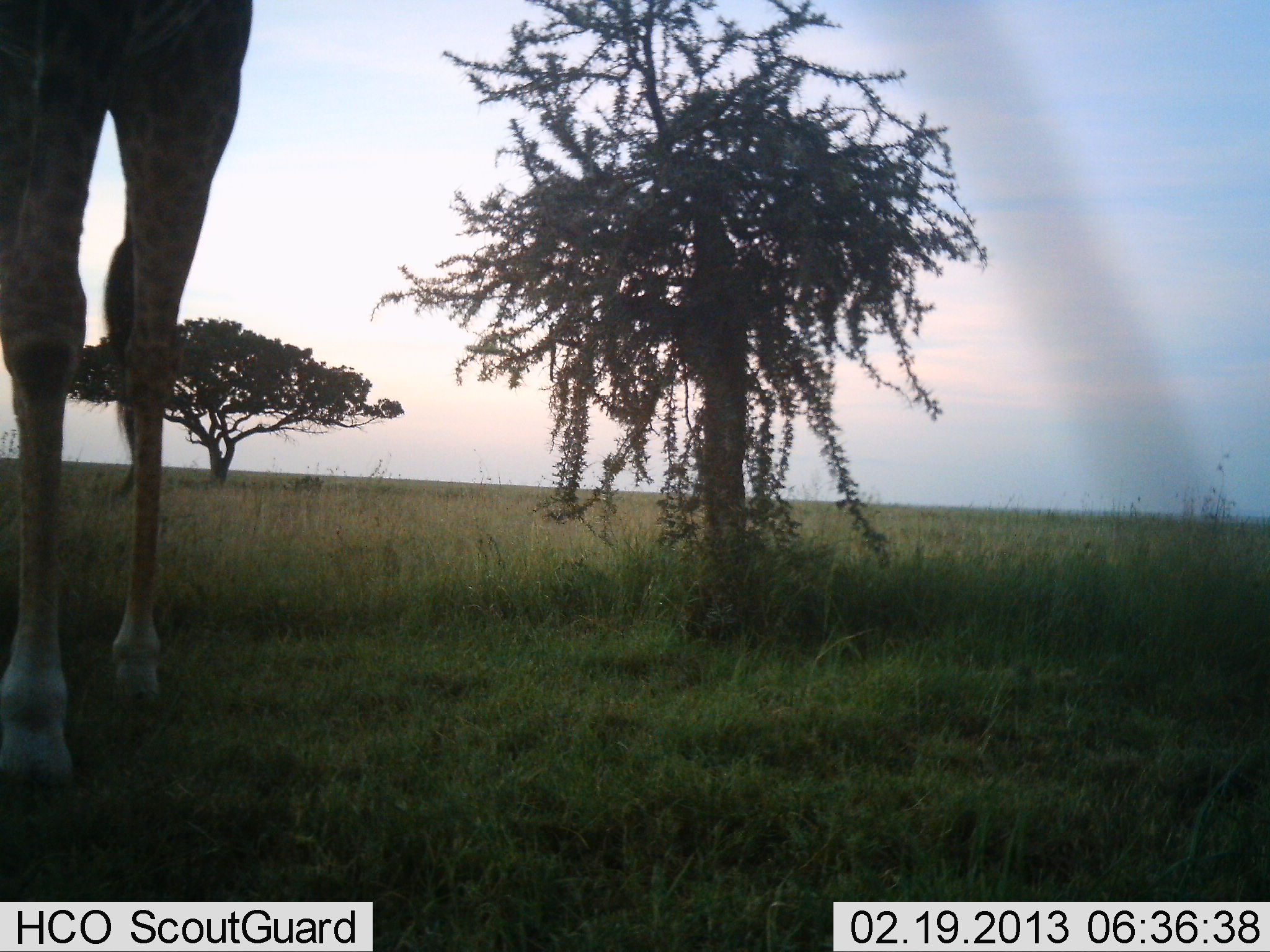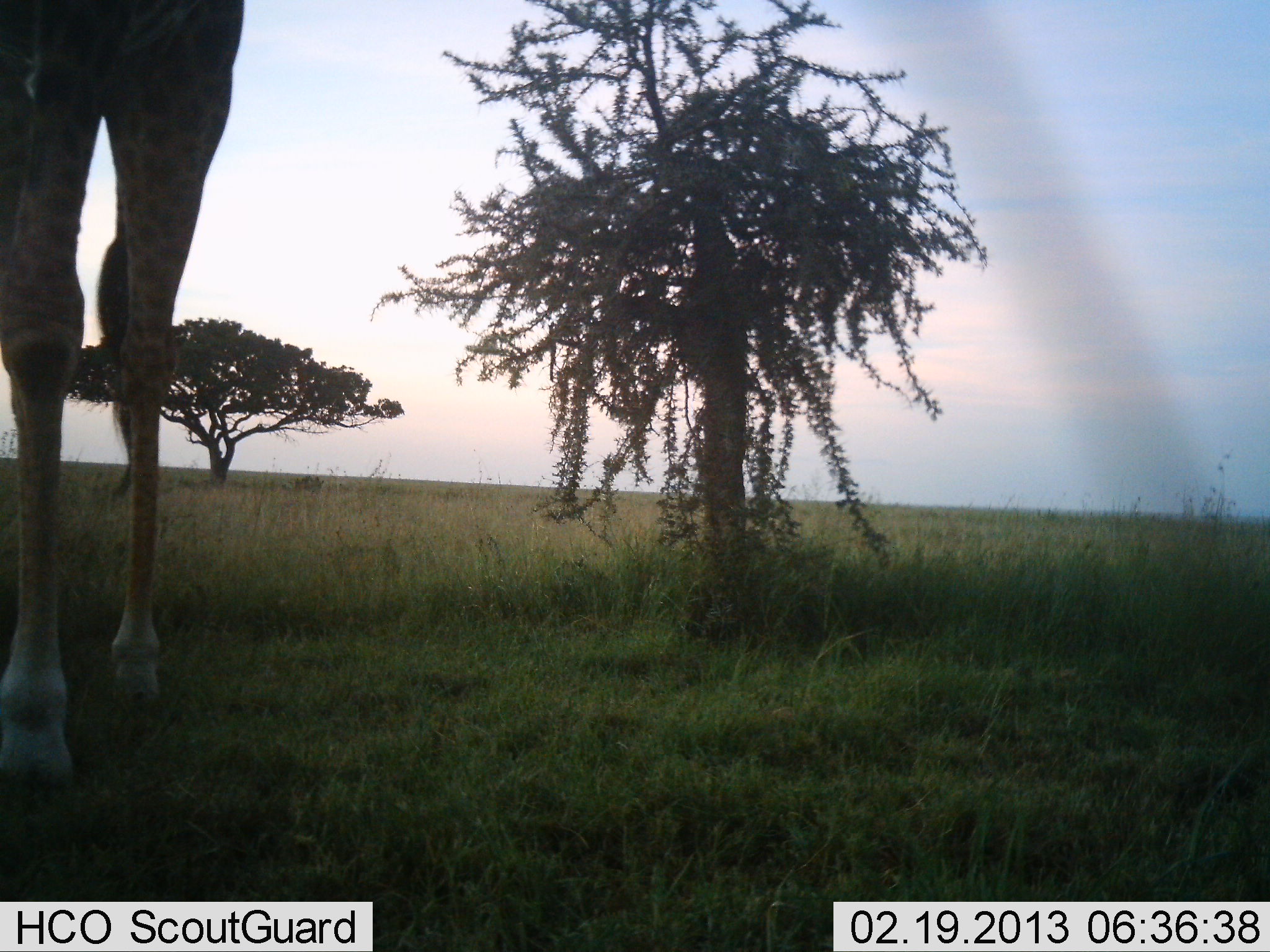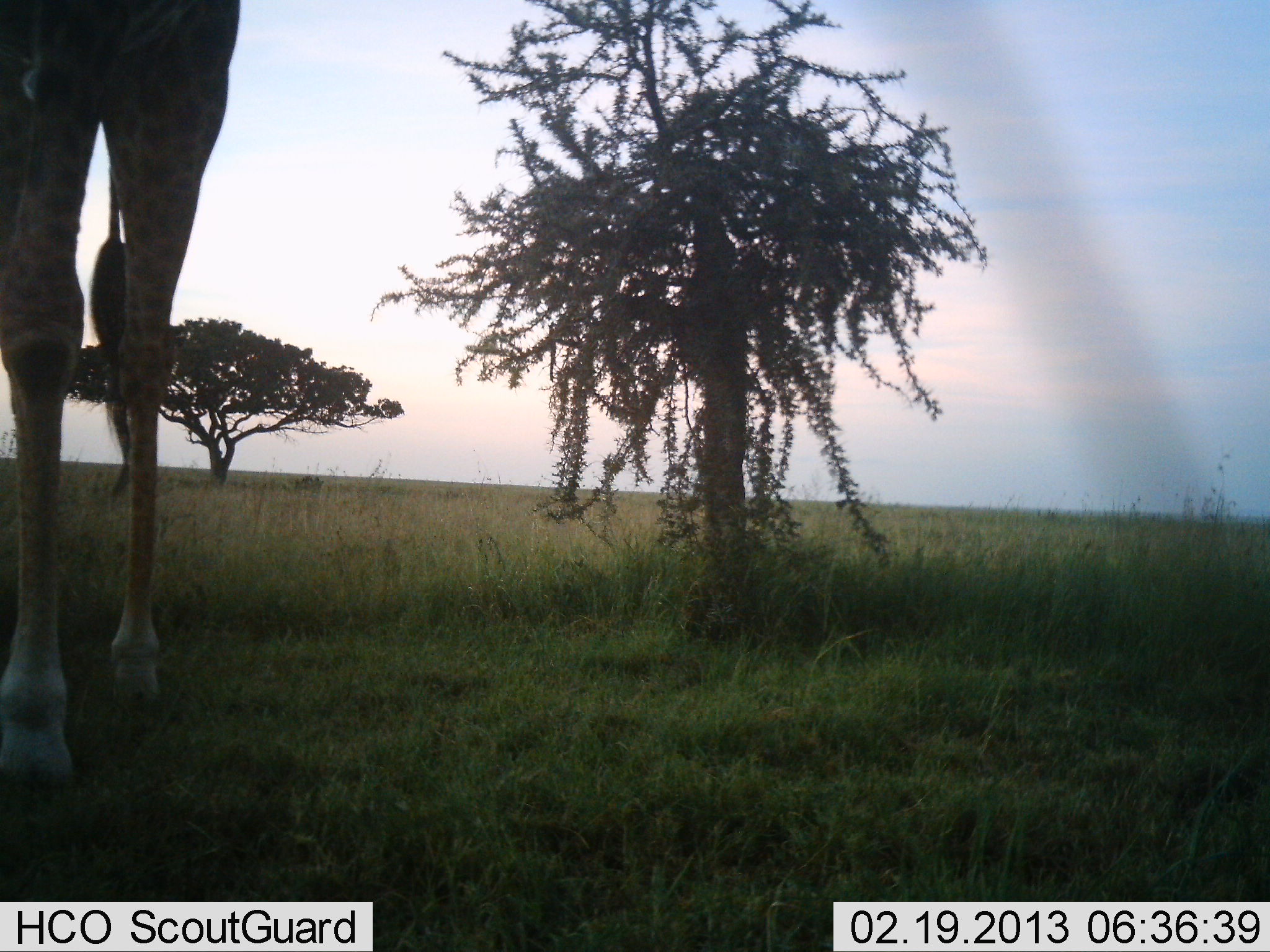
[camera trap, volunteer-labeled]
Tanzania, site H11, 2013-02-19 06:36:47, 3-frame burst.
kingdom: Animalia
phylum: Chordata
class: Mammalia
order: Artiodactyla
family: Giraffidae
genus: Giraffa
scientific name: Giraffa camelopardalis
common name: giraffe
Giraffe (Giraffa camelopardalis), count 1. Behavior (volunteer vote fractions): standing 89%, resting 0%, moving 5%, interacting 0%. Young present (vote fraction): 0%. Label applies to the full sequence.